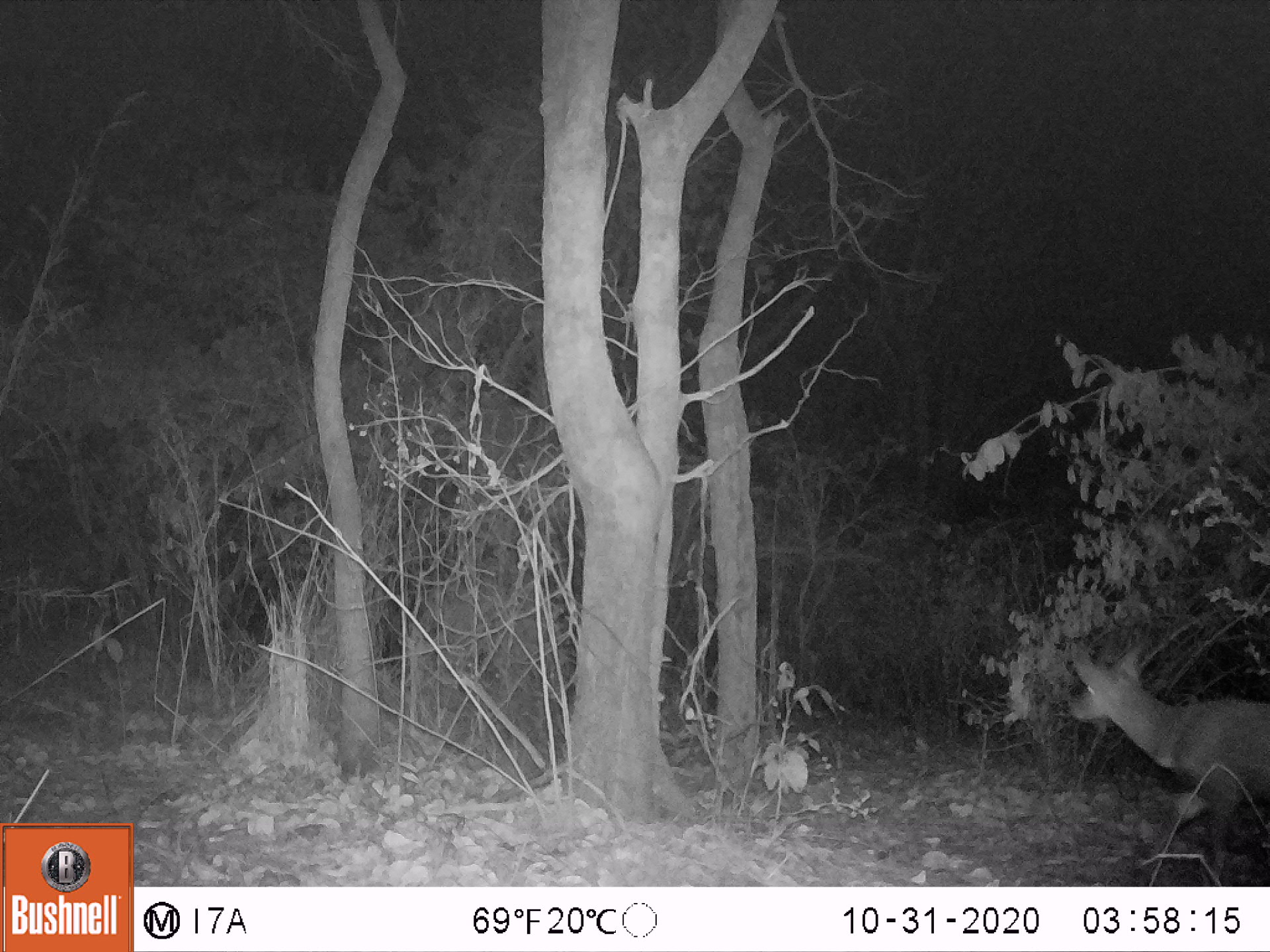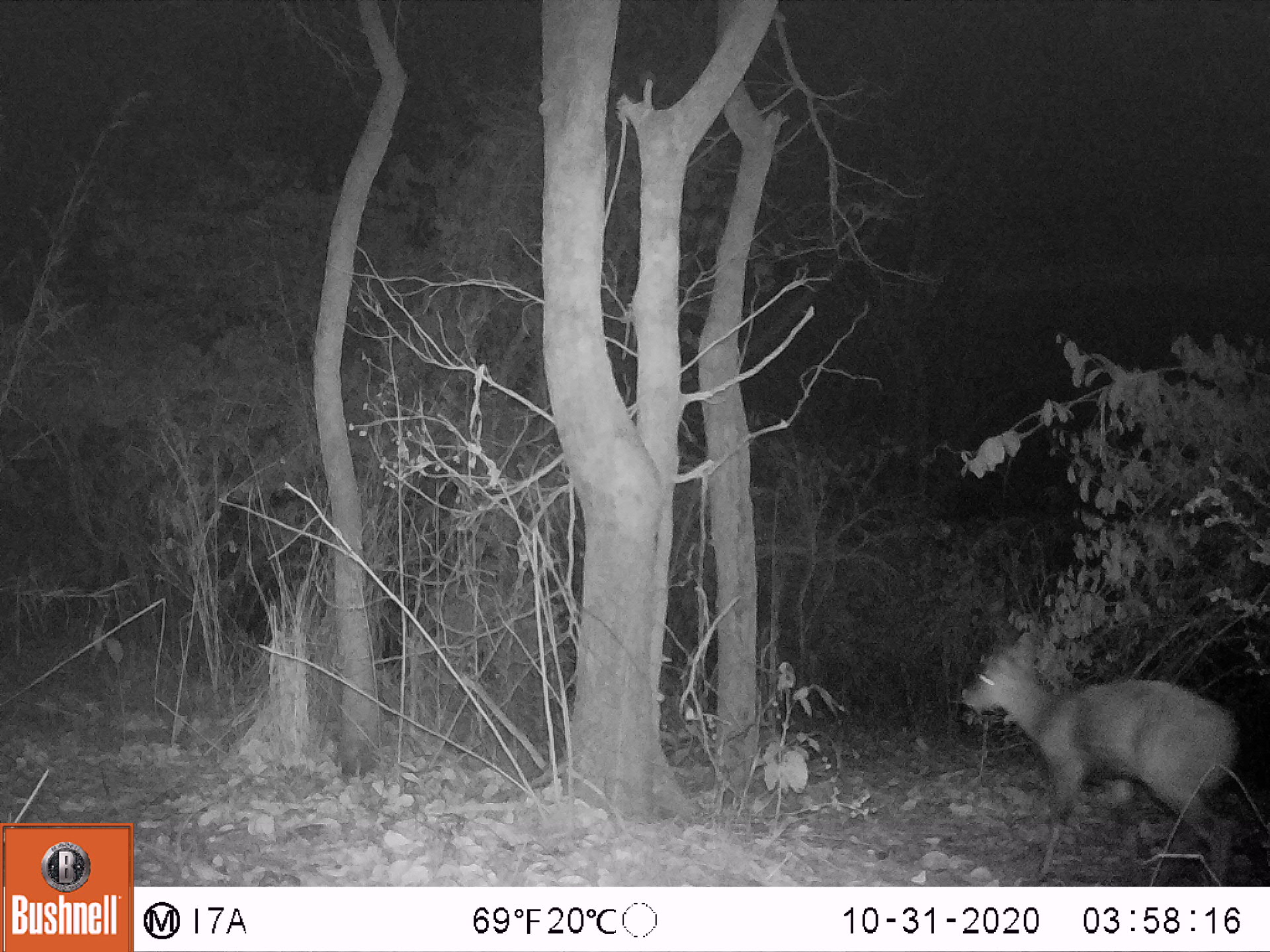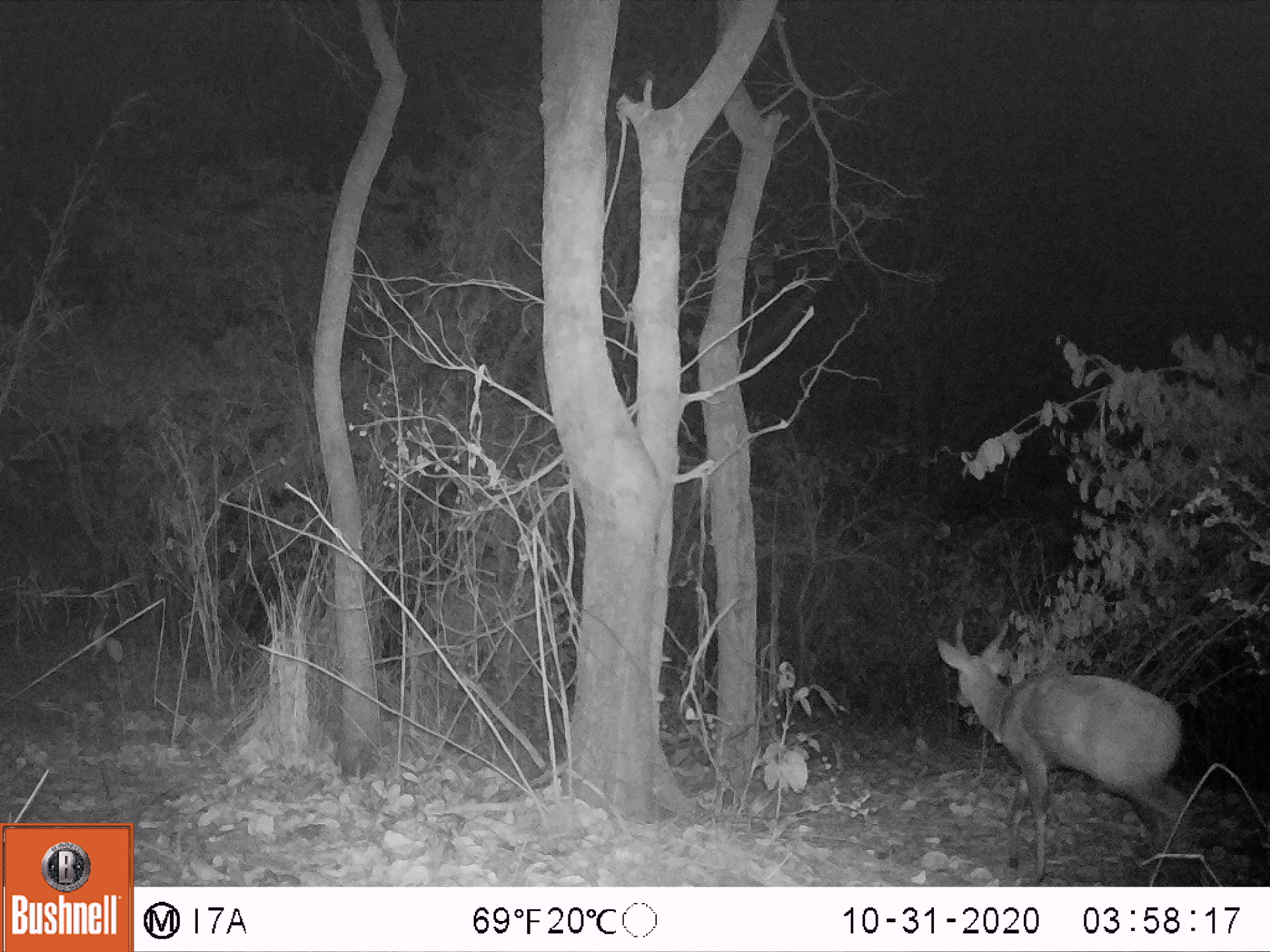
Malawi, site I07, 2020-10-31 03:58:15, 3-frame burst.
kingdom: Animalia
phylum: Chordata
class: Mammalia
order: Artiodactyla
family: Bovidae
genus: Tragelaphus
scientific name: Tragelaphus sylvaticus sylvaticus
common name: cape bushbuck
Cape bushbuck (Tragelaphus sylvaticus sylvaticus), count 1.